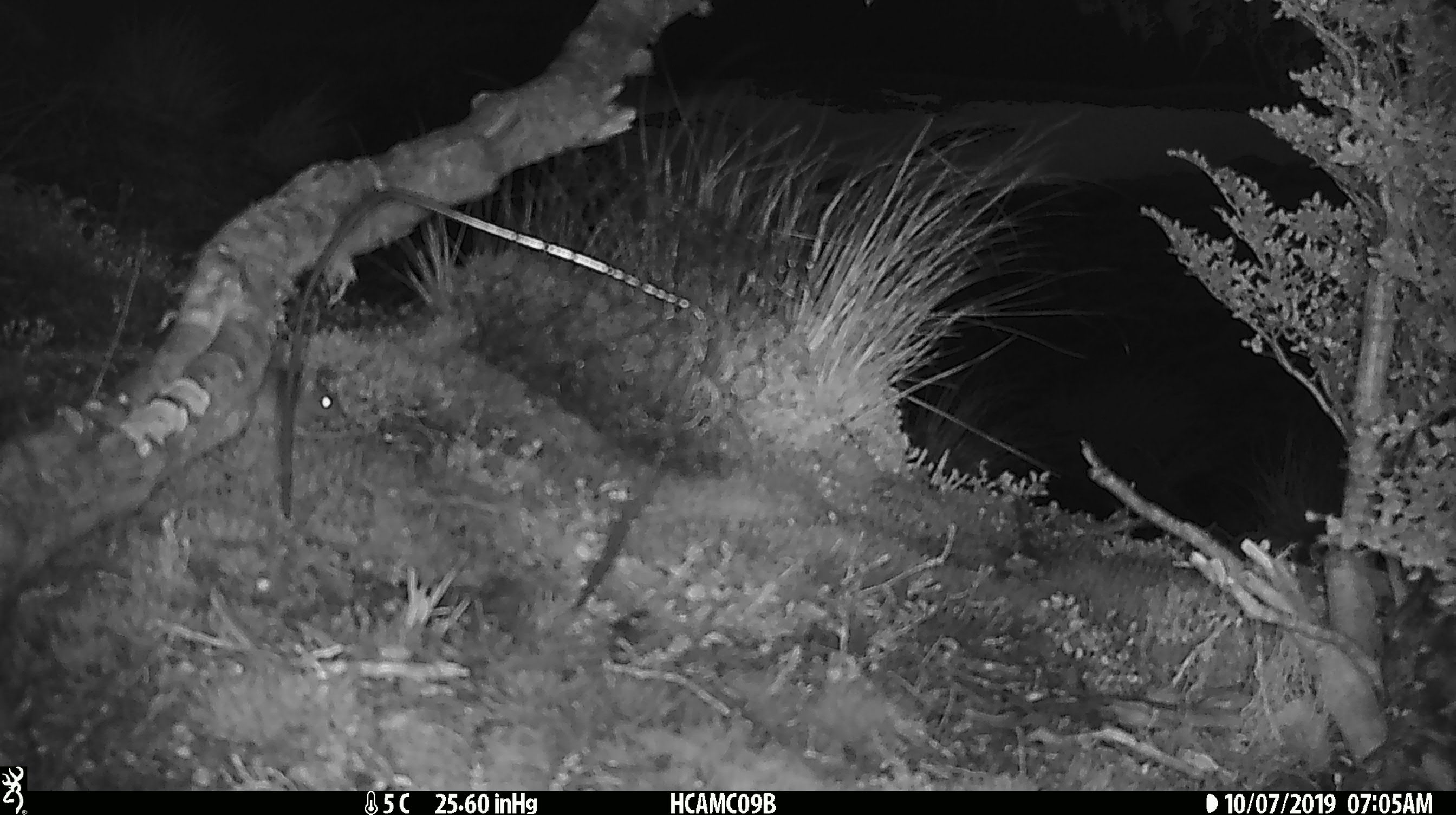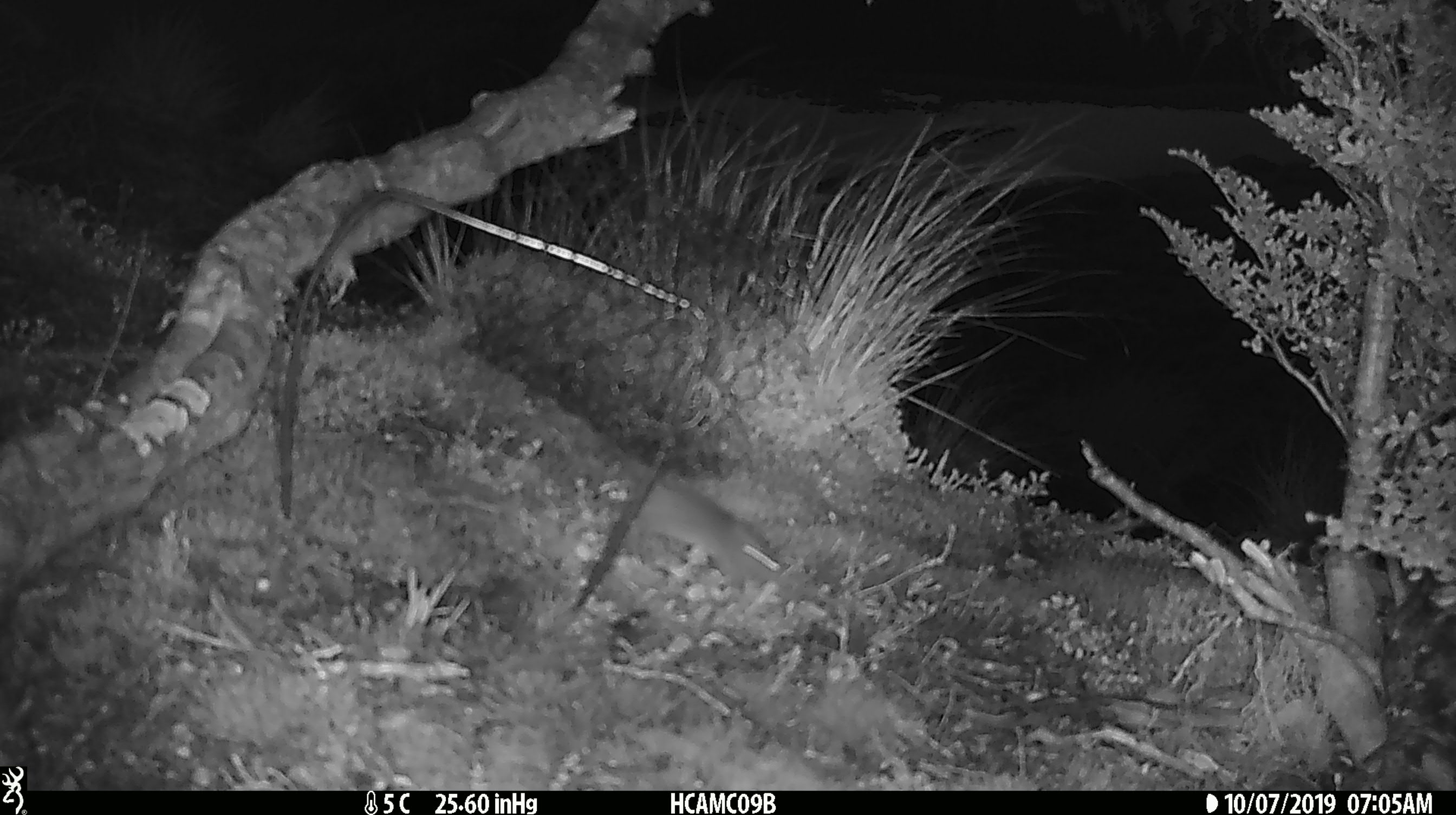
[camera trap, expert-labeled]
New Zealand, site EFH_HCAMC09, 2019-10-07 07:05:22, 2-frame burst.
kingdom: Animalia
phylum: Chordata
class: Mammalia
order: Rodentia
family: Muridae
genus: Mus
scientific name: Mus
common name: mouse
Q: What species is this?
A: Mouse (Mus).